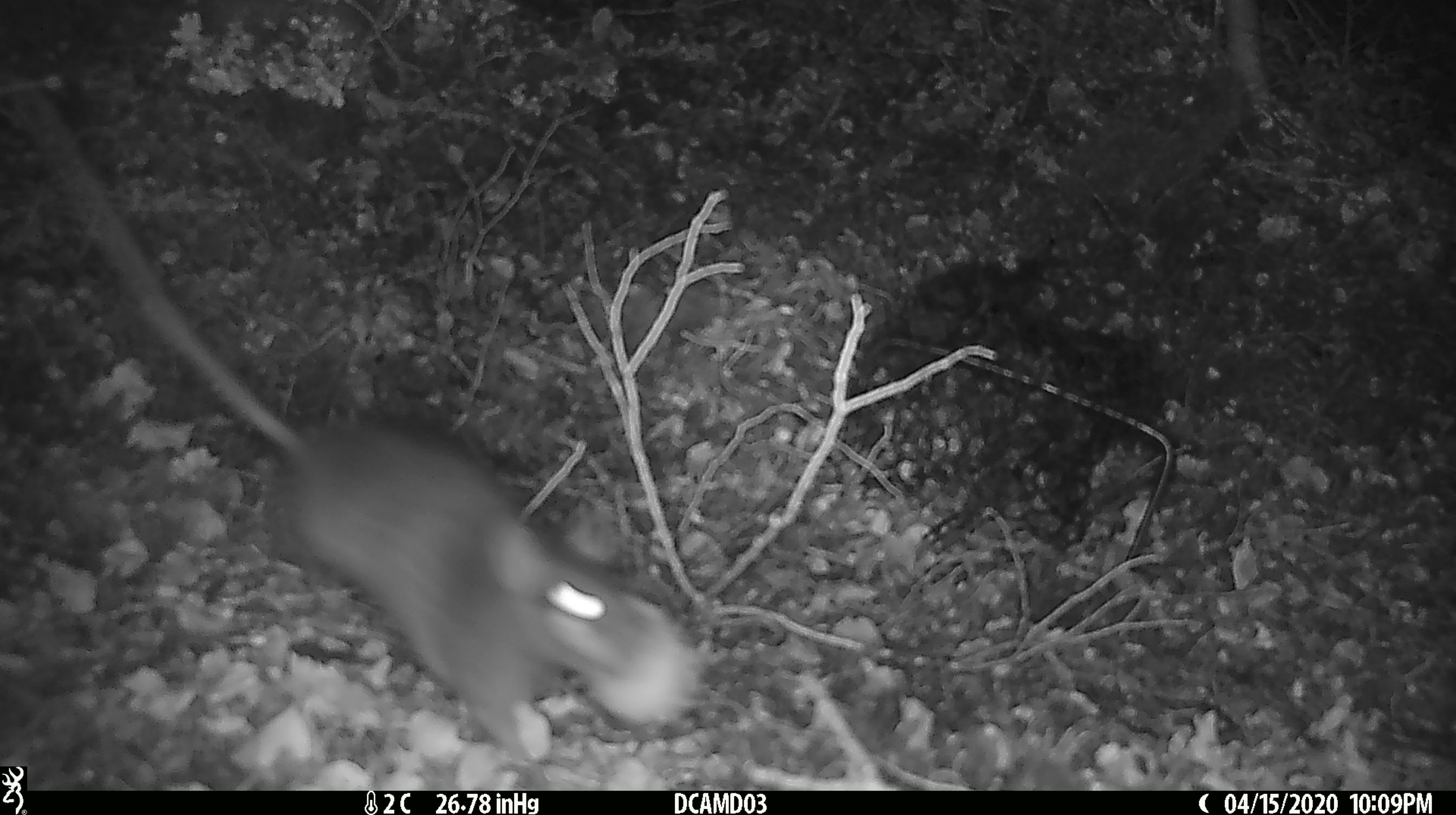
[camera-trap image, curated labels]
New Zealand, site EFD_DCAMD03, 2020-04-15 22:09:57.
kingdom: Animalia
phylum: Chordata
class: Mammalia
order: Rodentia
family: Muridae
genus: Rattus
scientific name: Rattus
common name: rat